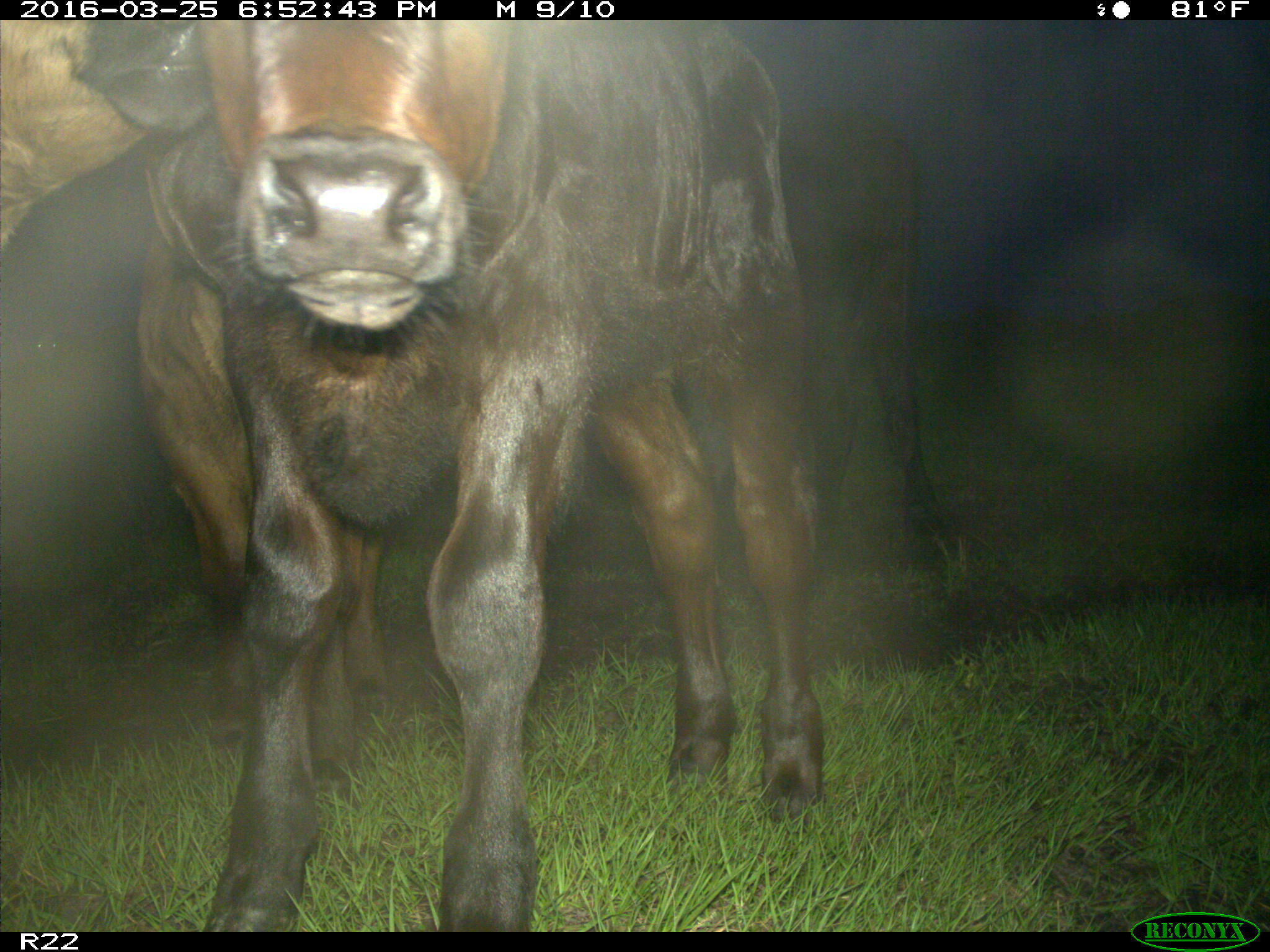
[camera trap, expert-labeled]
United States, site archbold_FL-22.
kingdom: Animalia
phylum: Chordata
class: Mammalia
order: Artiodactyla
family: Bovidae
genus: Bos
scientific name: Bos taurus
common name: domestic cow